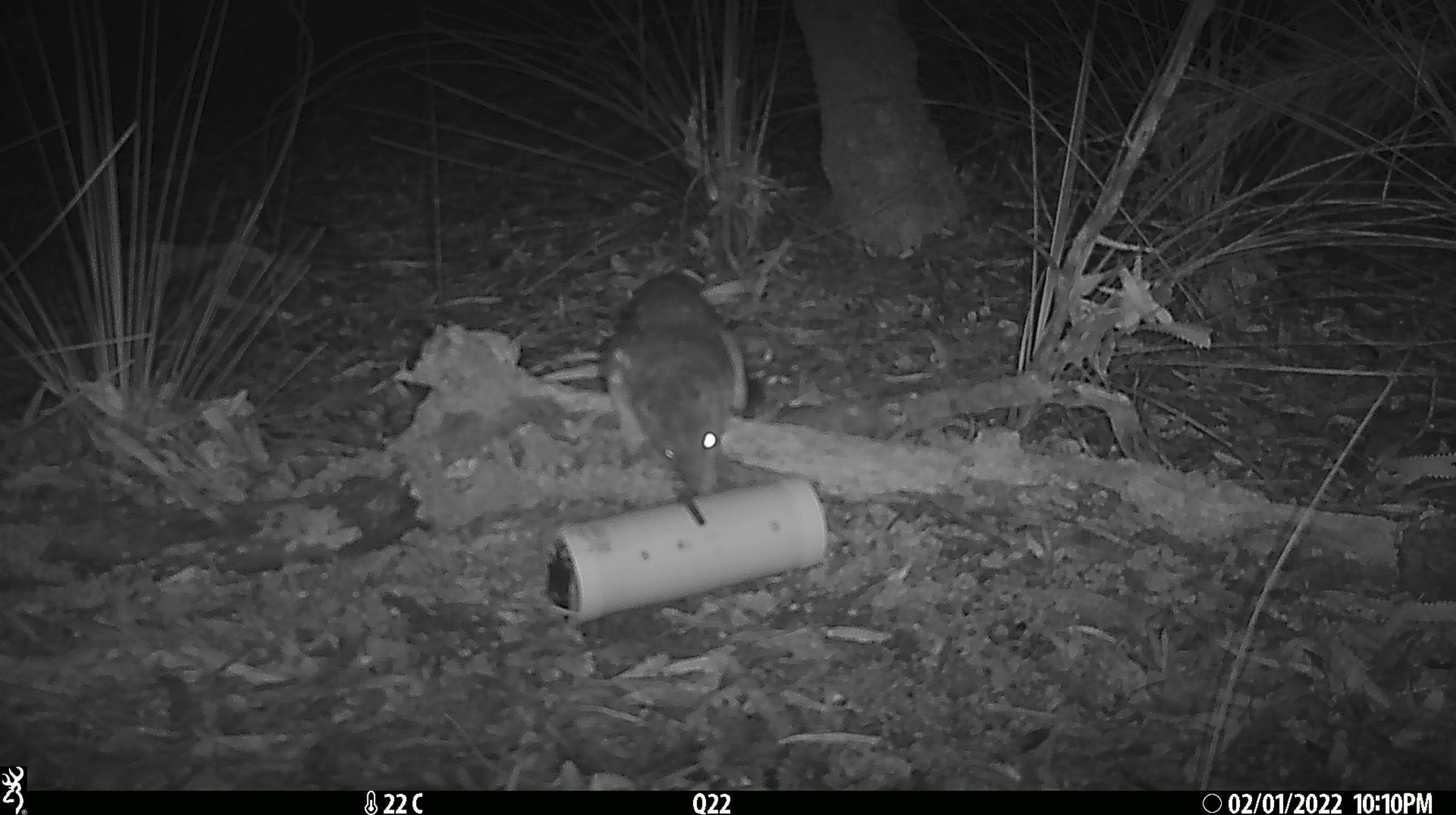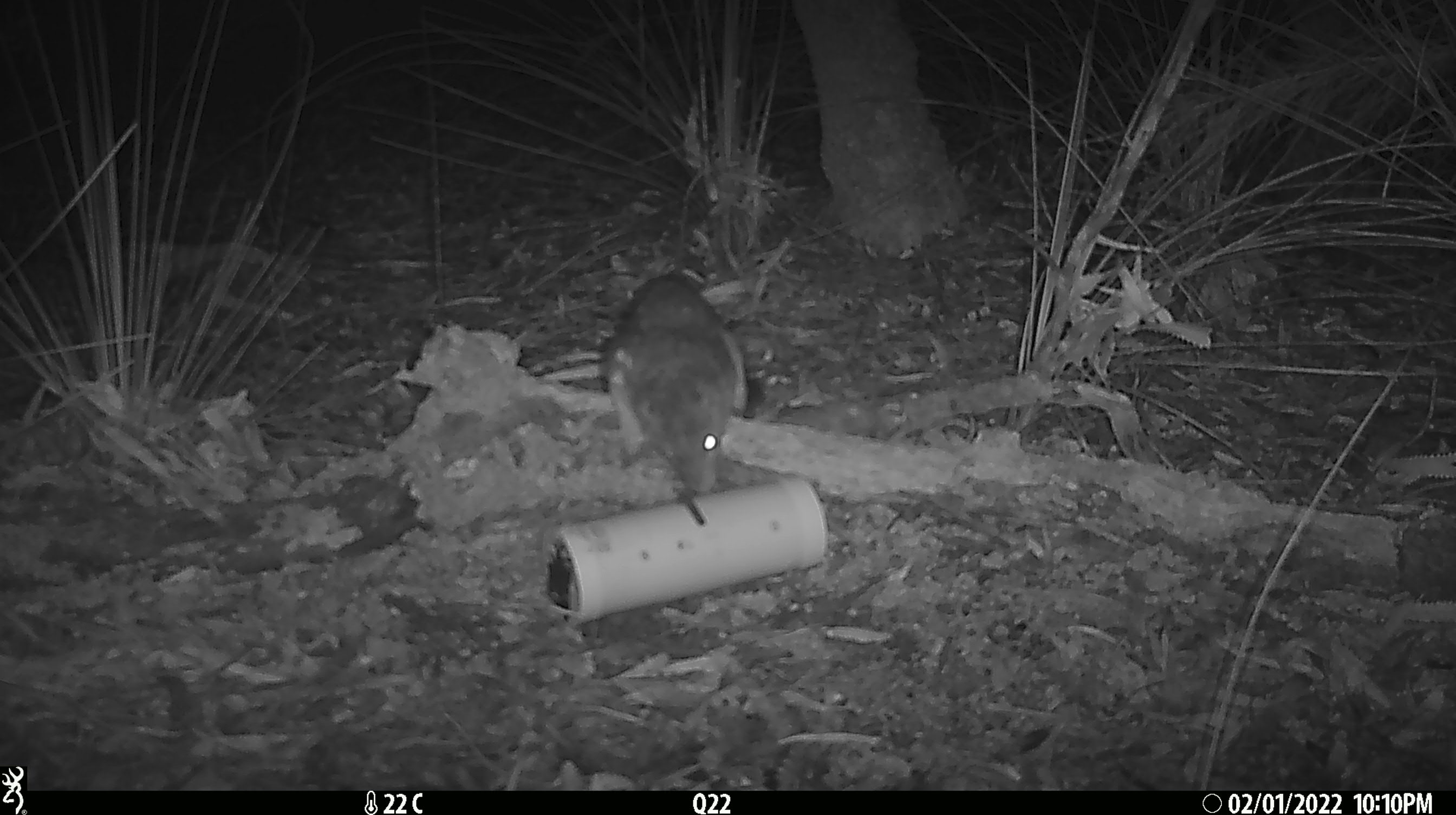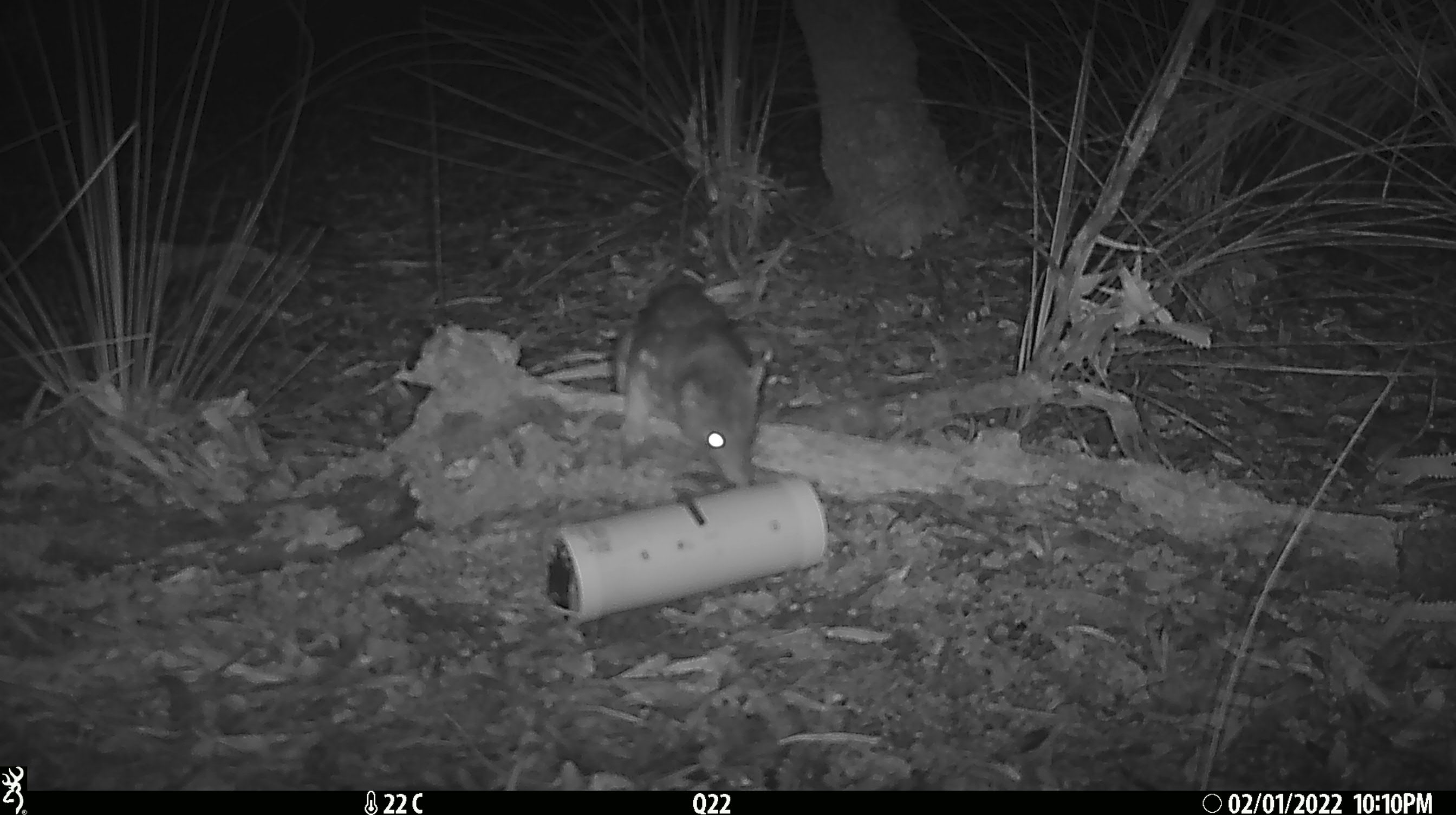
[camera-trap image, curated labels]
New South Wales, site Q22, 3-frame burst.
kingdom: Animalia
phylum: Chordata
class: Mammalia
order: Dasyuromorphia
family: Dasyuridae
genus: Dasyurus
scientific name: Dasyurus maculatus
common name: spotted-tailed quoll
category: quoll